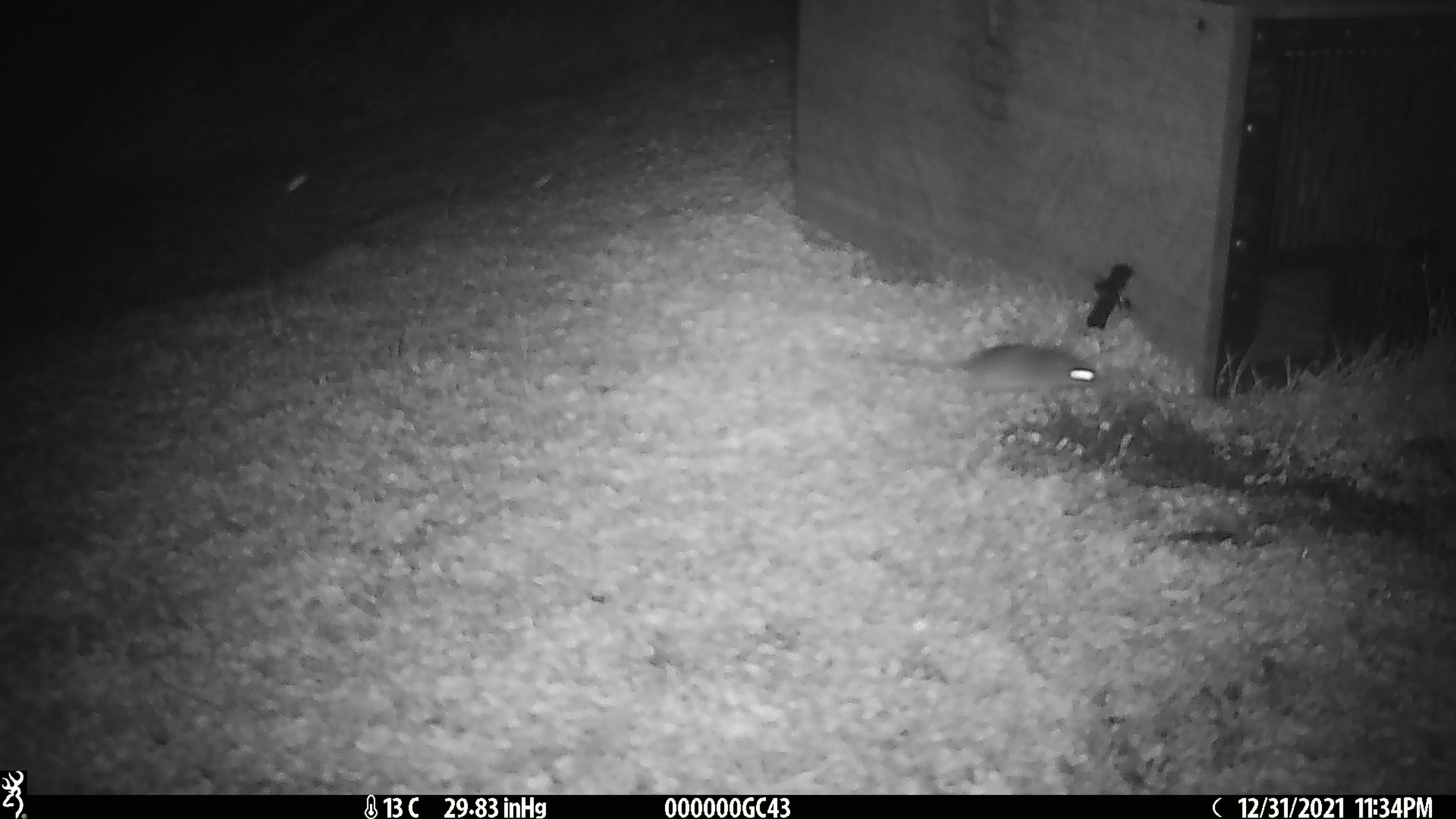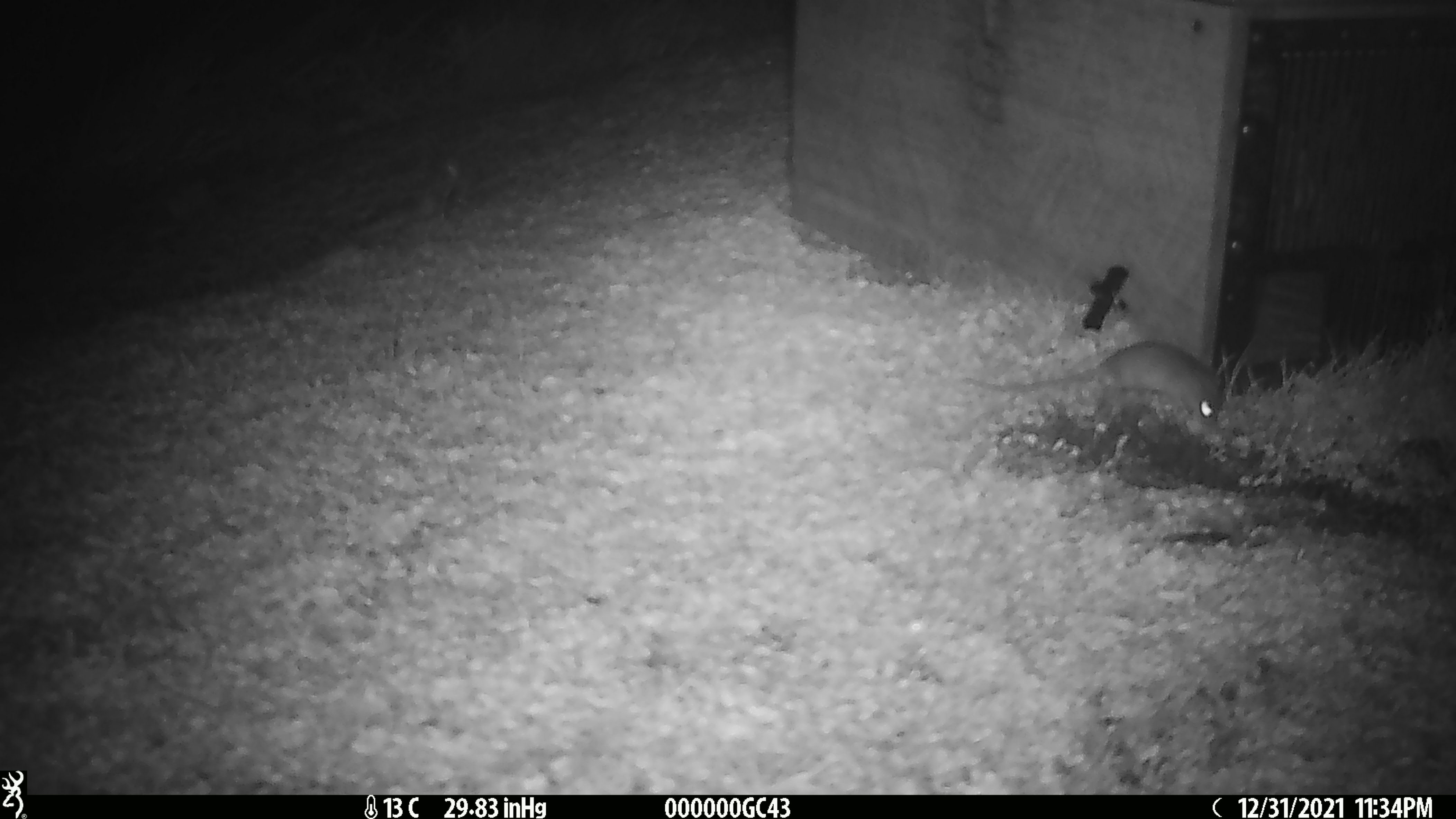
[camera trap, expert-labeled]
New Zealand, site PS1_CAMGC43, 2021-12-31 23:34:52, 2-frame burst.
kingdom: Animalia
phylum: Chordata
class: Mammalia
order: Rodentia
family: Muridae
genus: Mus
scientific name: Mus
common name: mouse